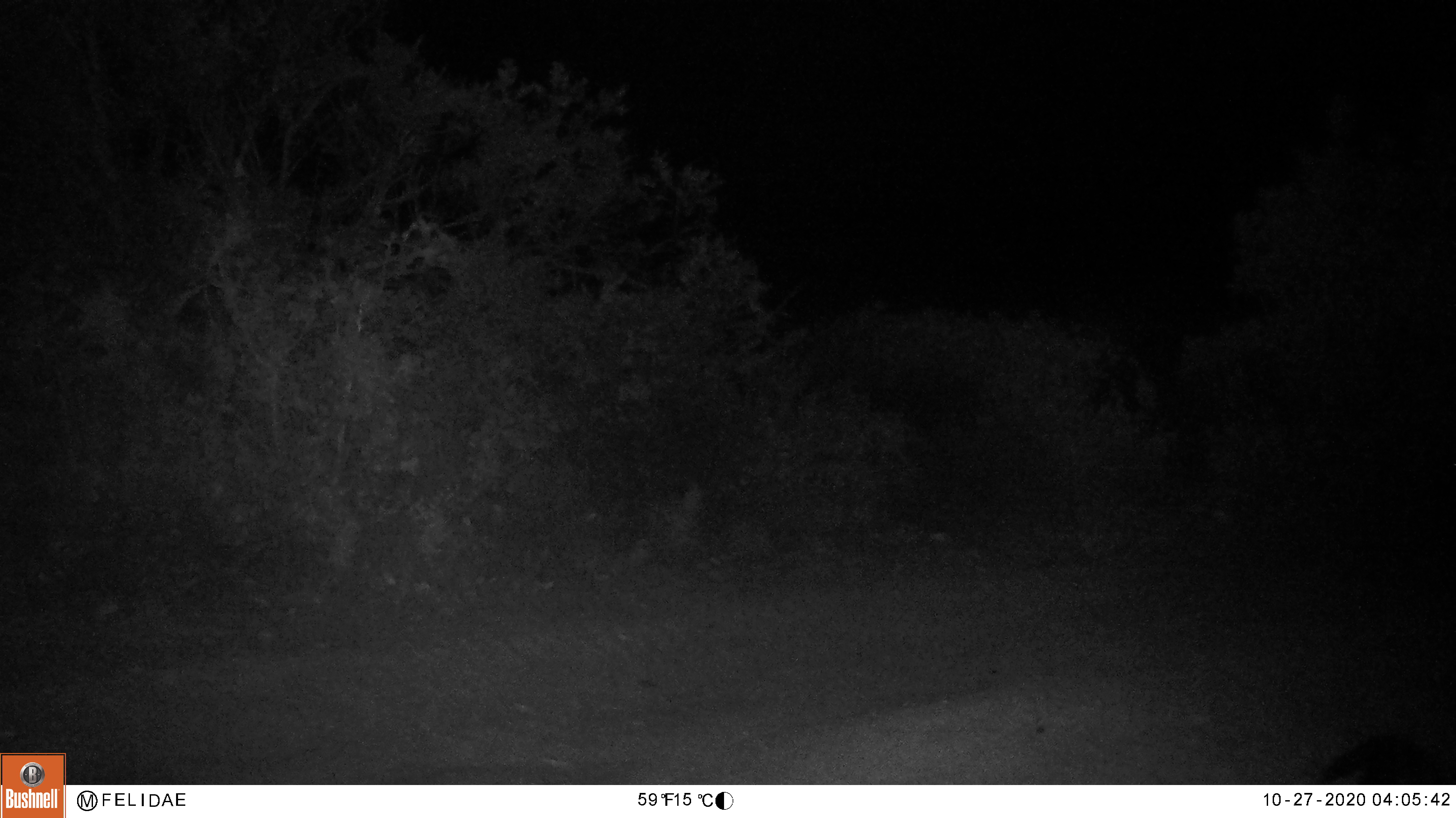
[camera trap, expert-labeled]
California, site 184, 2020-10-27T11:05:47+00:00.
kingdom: Animalia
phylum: Chordata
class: Mammalia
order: Carnivora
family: Canidae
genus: Urocyon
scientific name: Urocyon cinereoargenteus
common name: gray fox